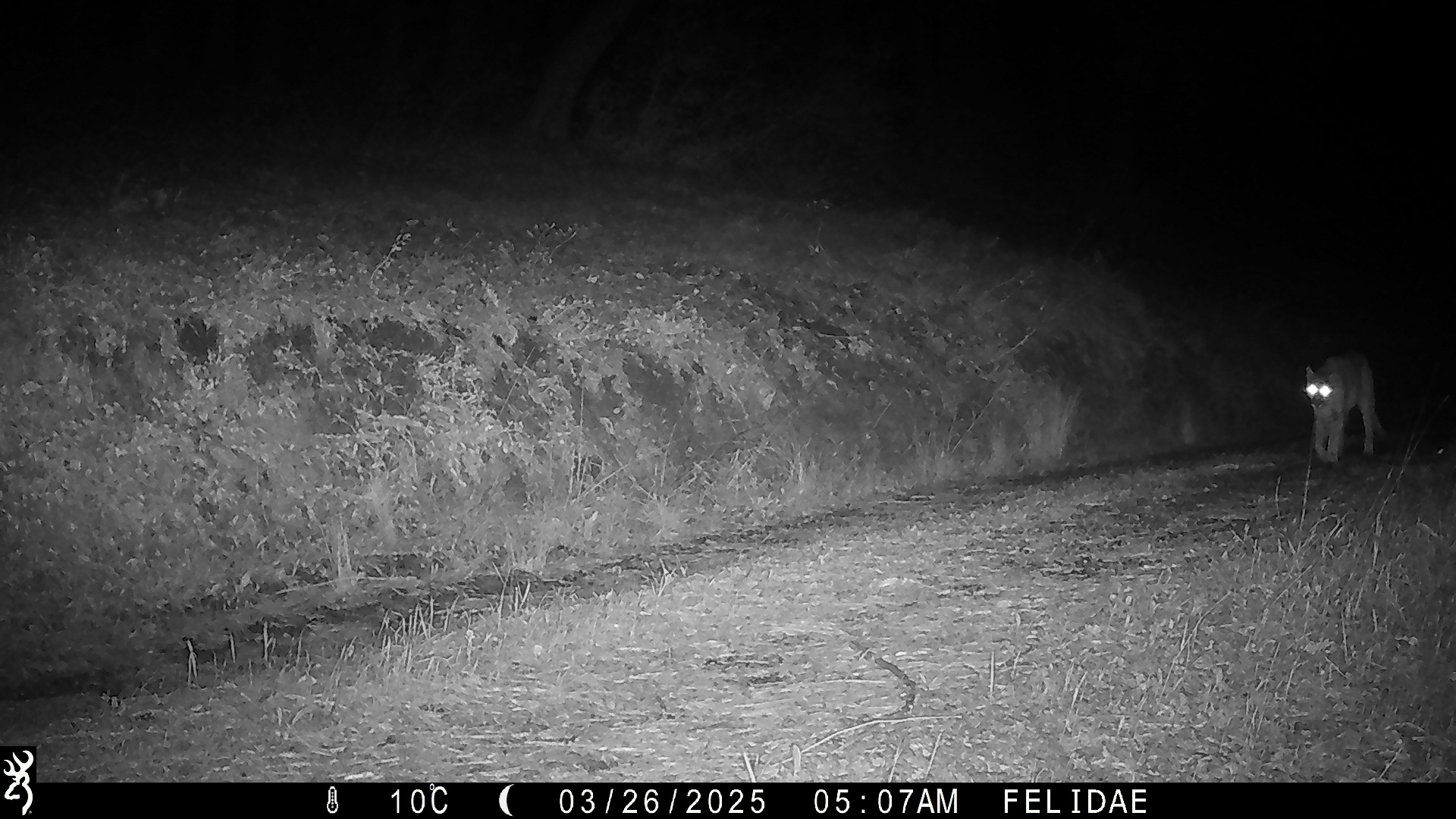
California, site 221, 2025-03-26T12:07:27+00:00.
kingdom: Animalia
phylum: Chordata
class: Mammalia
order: Carnivora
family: Felidae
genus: Lynx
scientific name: Lynx rufus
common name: bobcat